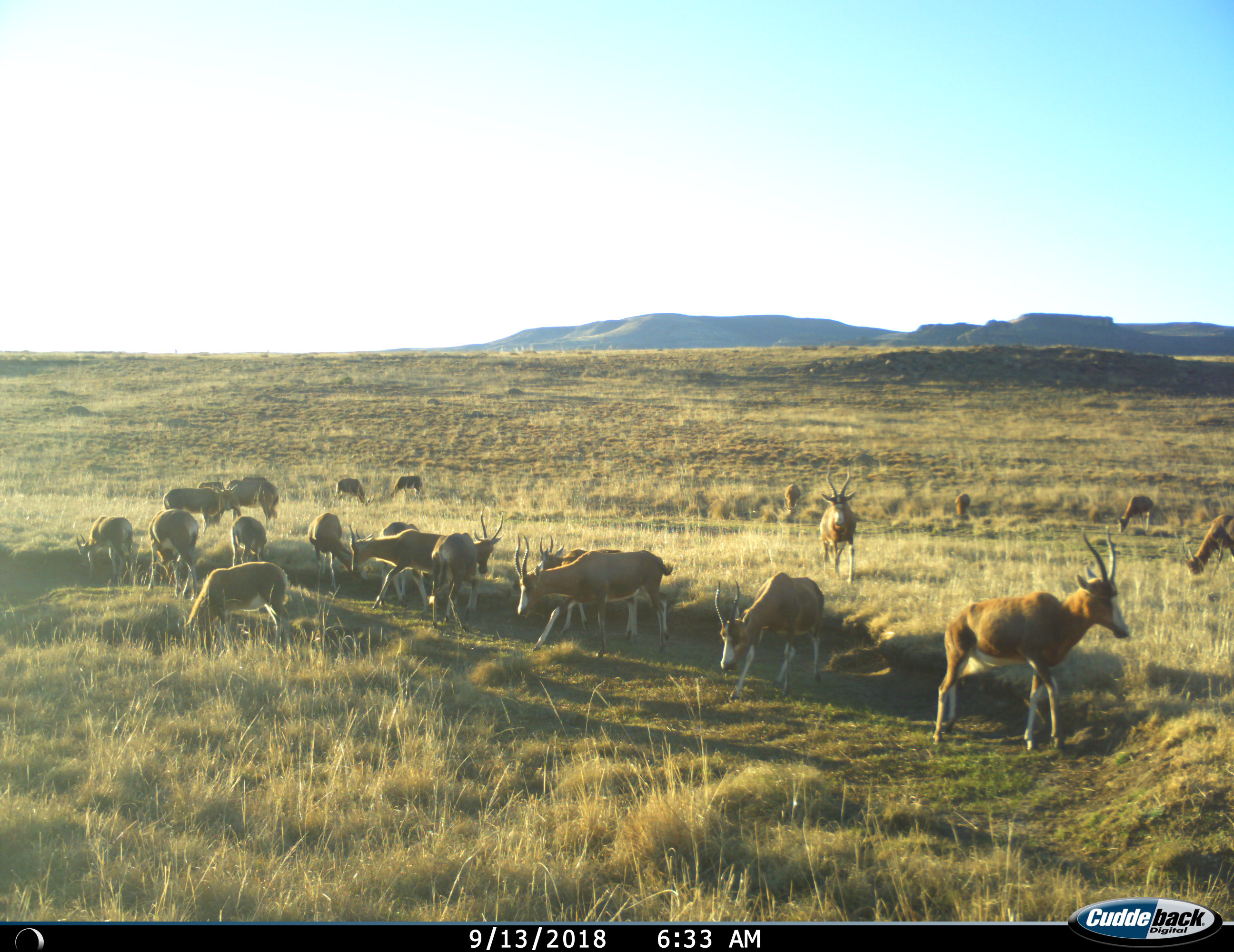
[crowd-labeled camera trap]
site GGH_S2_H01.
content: unidentified animal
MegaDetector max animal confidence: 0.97